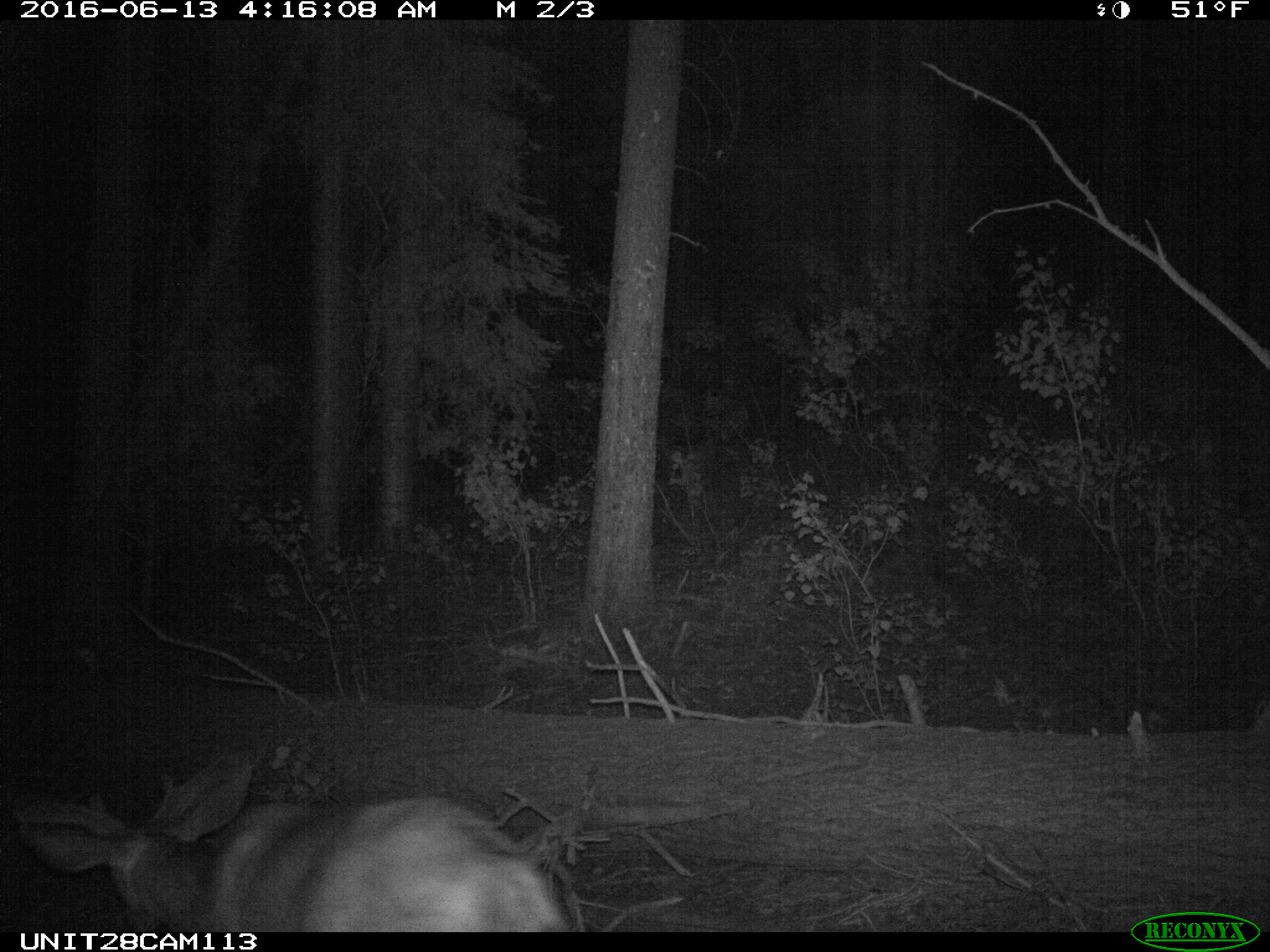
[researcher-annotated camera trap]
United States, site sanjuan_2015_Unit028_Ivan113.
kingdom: Animalia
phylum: Chordata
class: Mammalia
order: Artiodactyla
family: Cervidae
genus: Odocoileus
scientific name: Odocoileus hemionus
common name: mule deer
Odocoileus hemionus (mule deer).